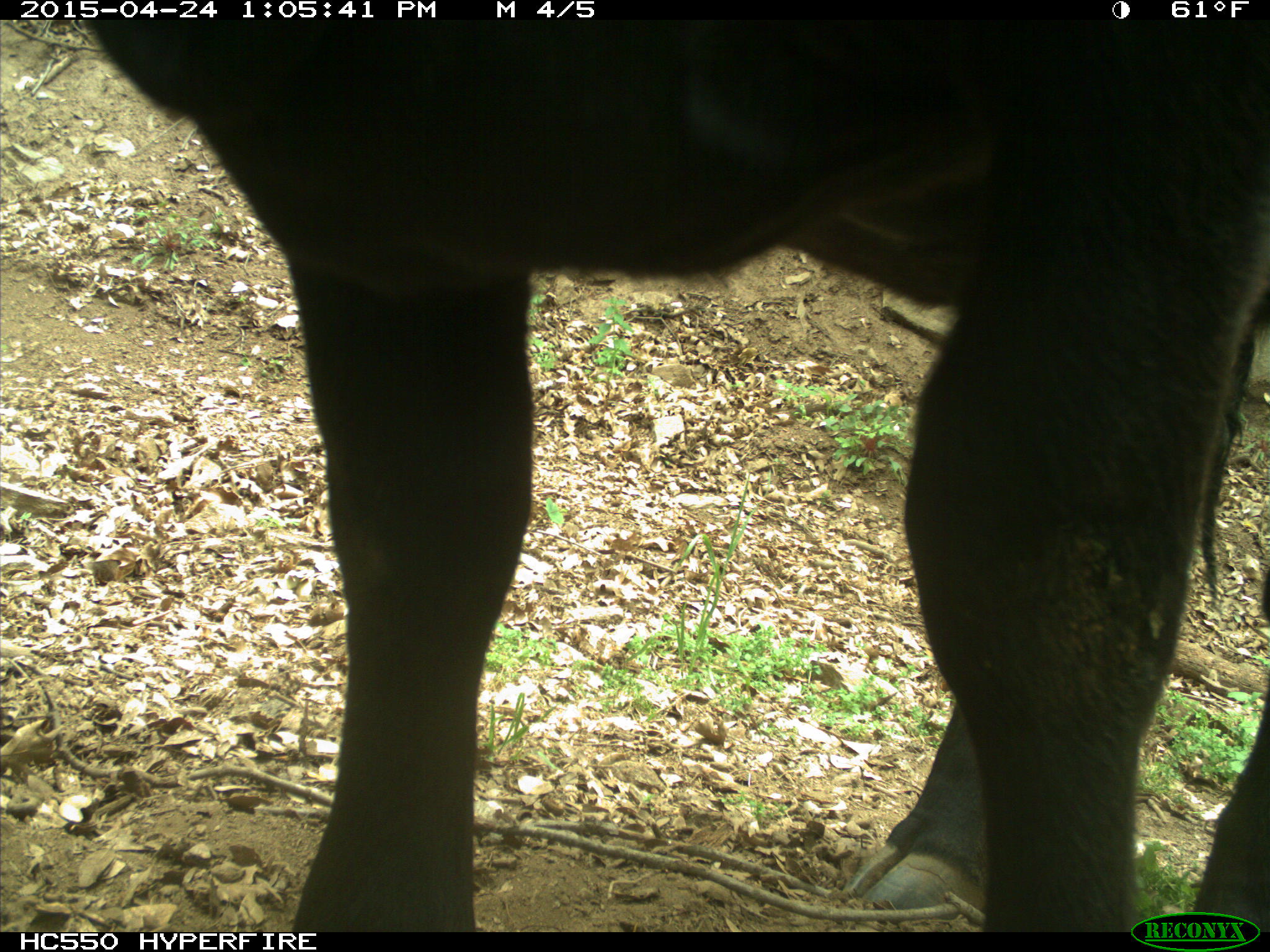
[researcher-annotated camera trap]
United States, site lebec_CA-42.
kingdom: Animalia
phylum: Chordata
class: Mammalia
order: Artiodactyla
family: Bovidae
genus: Bos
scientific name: Bos taurus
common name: domestic cow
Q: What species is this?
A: Bos taurus (domestic cow).